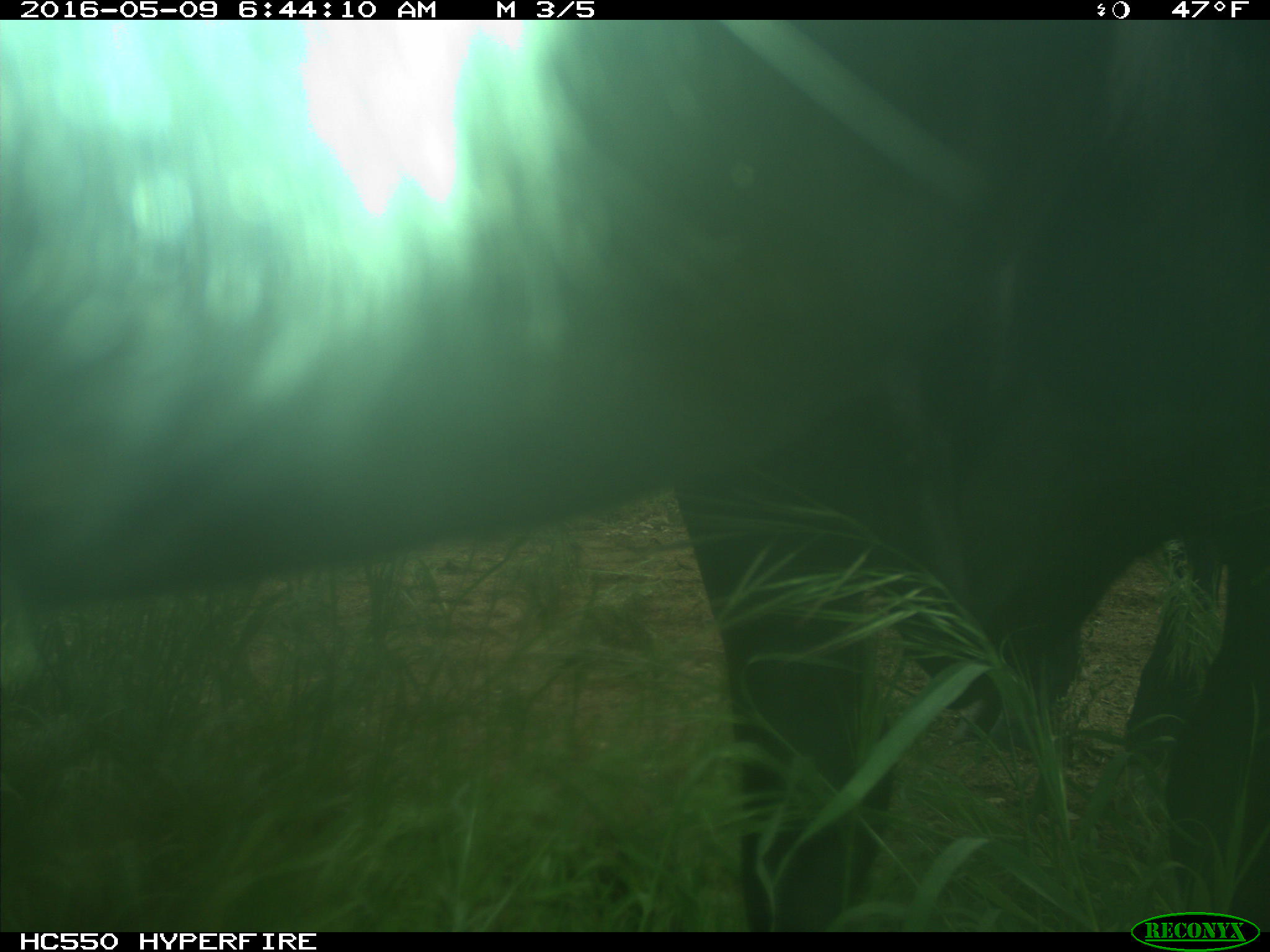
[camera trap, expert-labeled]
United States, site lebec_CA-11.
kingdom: Animalia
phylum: Chordata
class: Mammalia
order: Artiodactyla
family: Bovidae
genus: Bos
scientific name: Bos taurus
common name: domestic cow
Bos taurus (domestic cow).